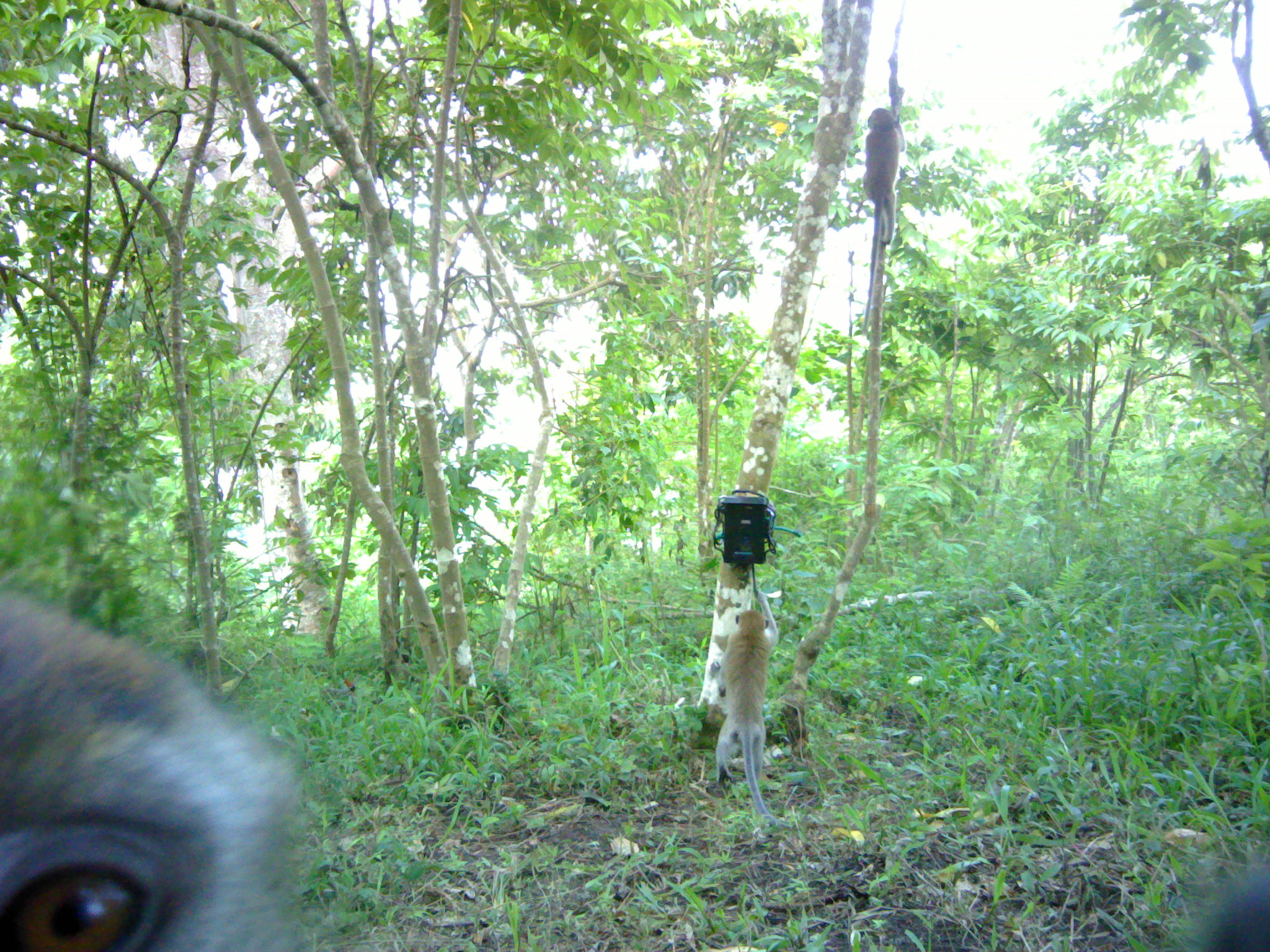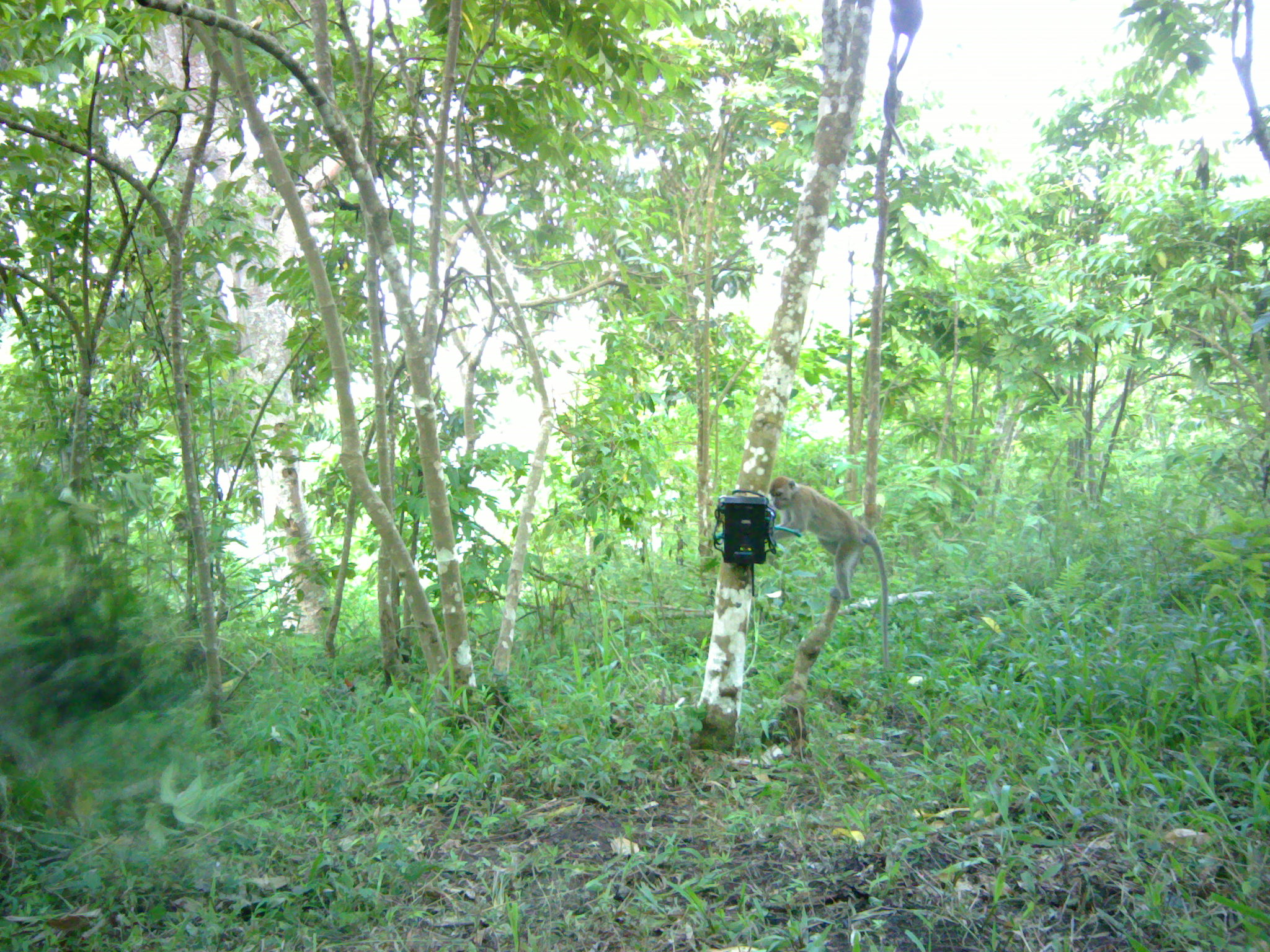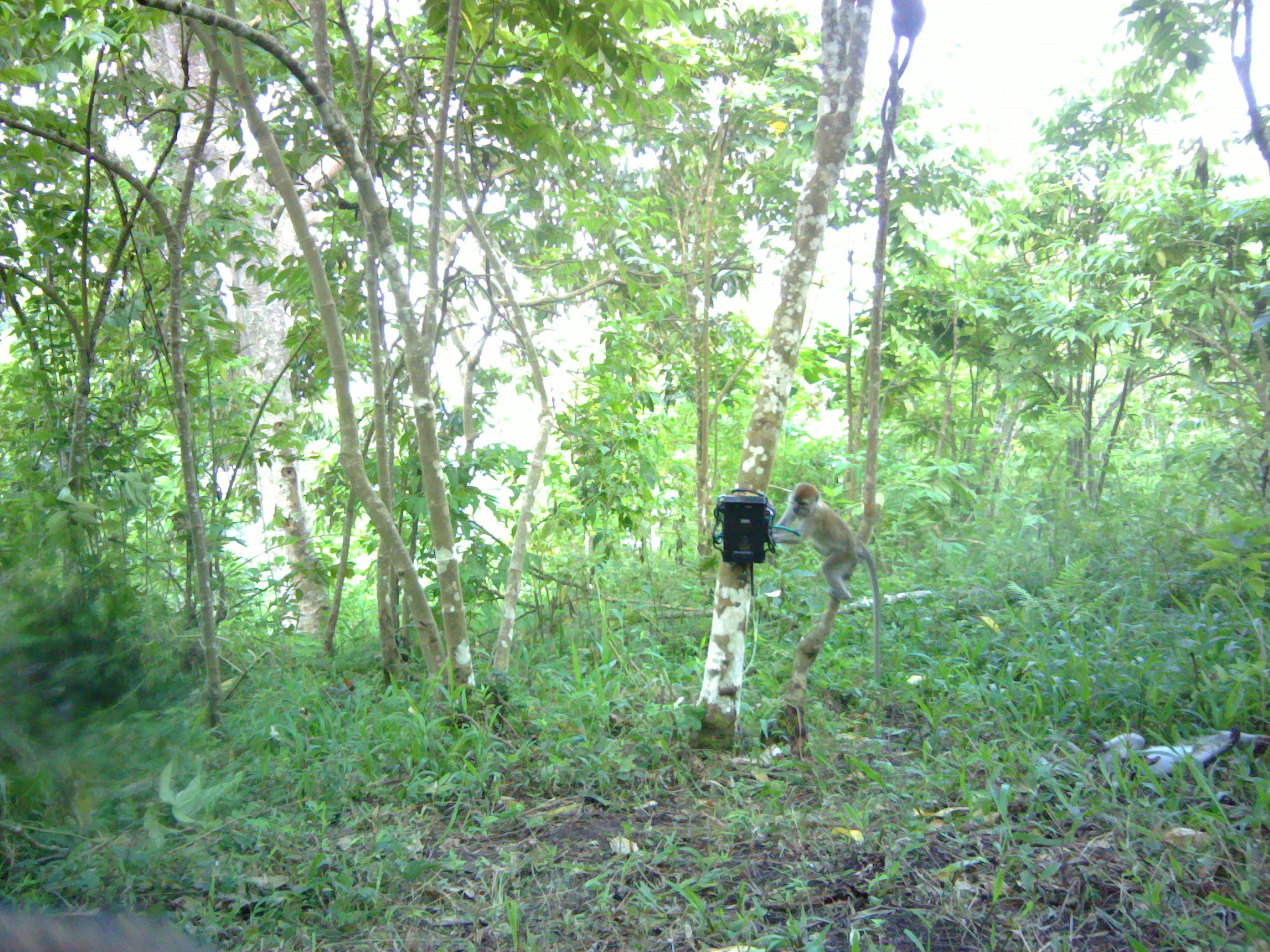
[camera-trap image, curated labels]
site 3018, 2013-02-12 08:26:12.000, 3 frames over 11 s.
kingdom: Animalia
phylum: Chordata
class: Mammalia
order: Primates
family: Cercopithecidae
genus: Macaca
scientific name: Macaca fascicularis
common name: crab-eating macaque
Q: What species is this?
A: Macaca fascicularis (crab-eating macaque).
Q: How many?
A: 5.